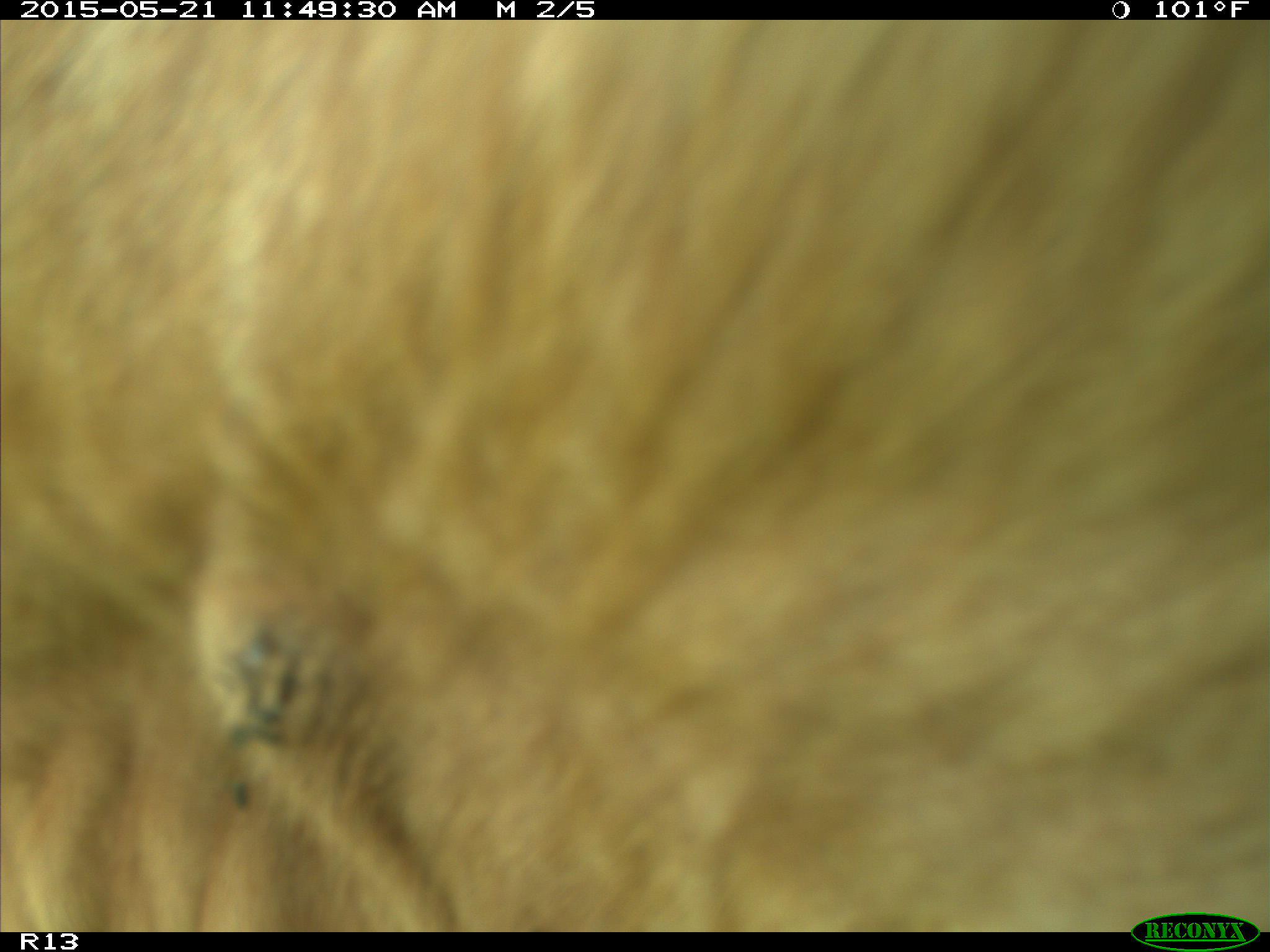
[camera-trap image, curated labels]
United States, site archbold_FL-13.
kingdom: Animalia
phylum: Chordata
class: Mammalia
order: Artiodactyla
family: Bovidae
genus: Bos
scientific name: Bos taurus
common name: domestic cow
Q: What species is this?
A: Bos taurus (domestic cow).